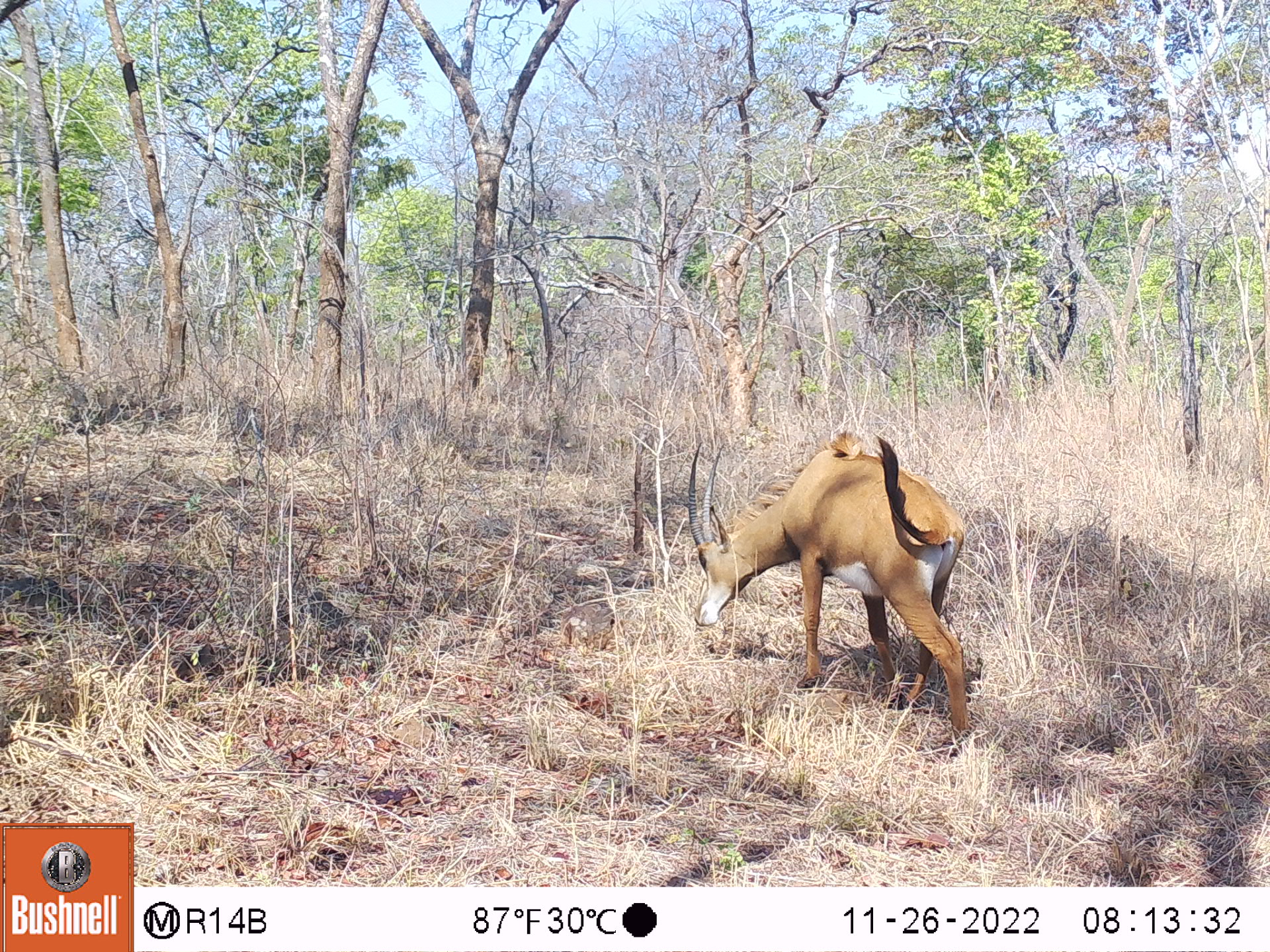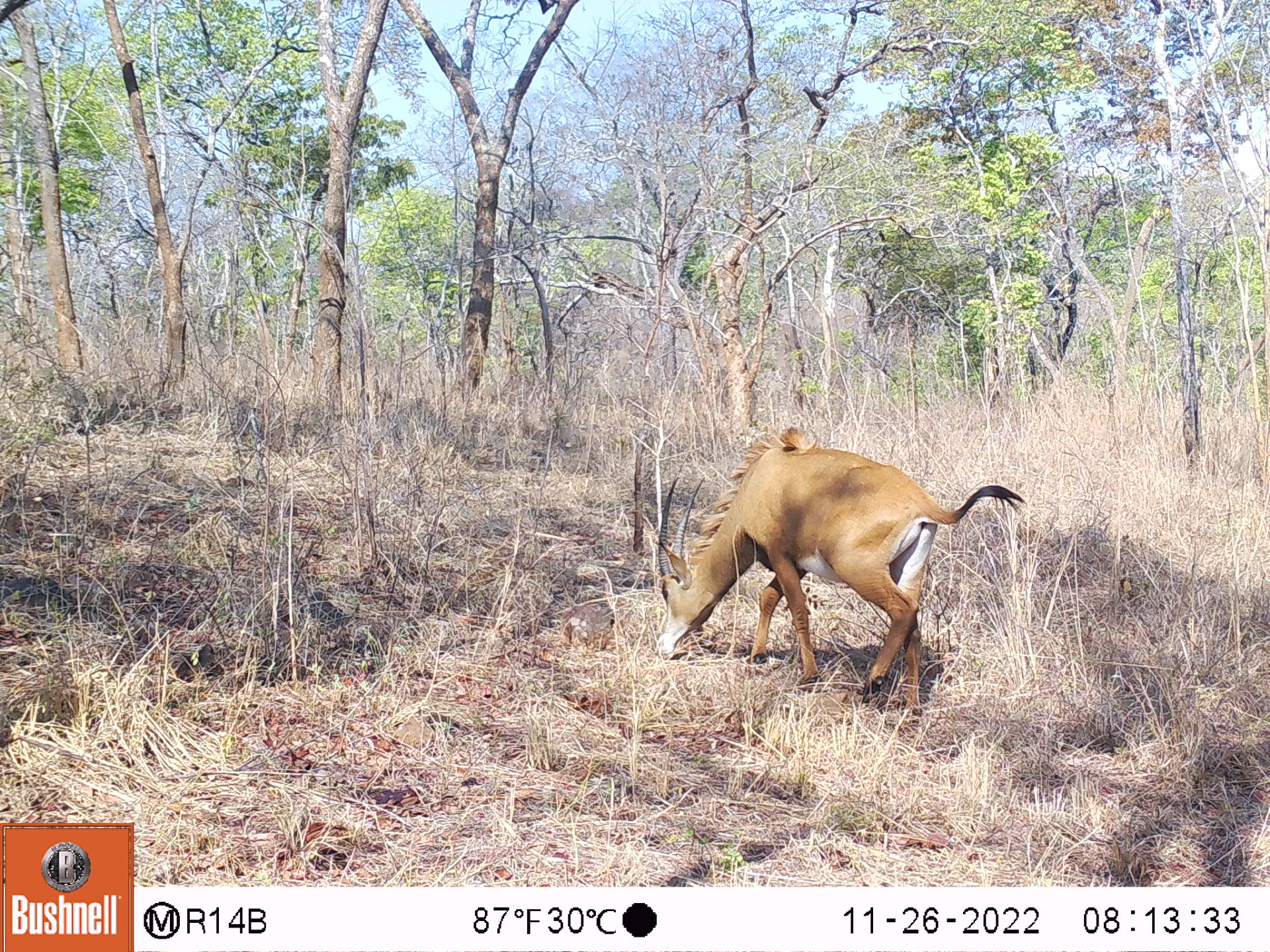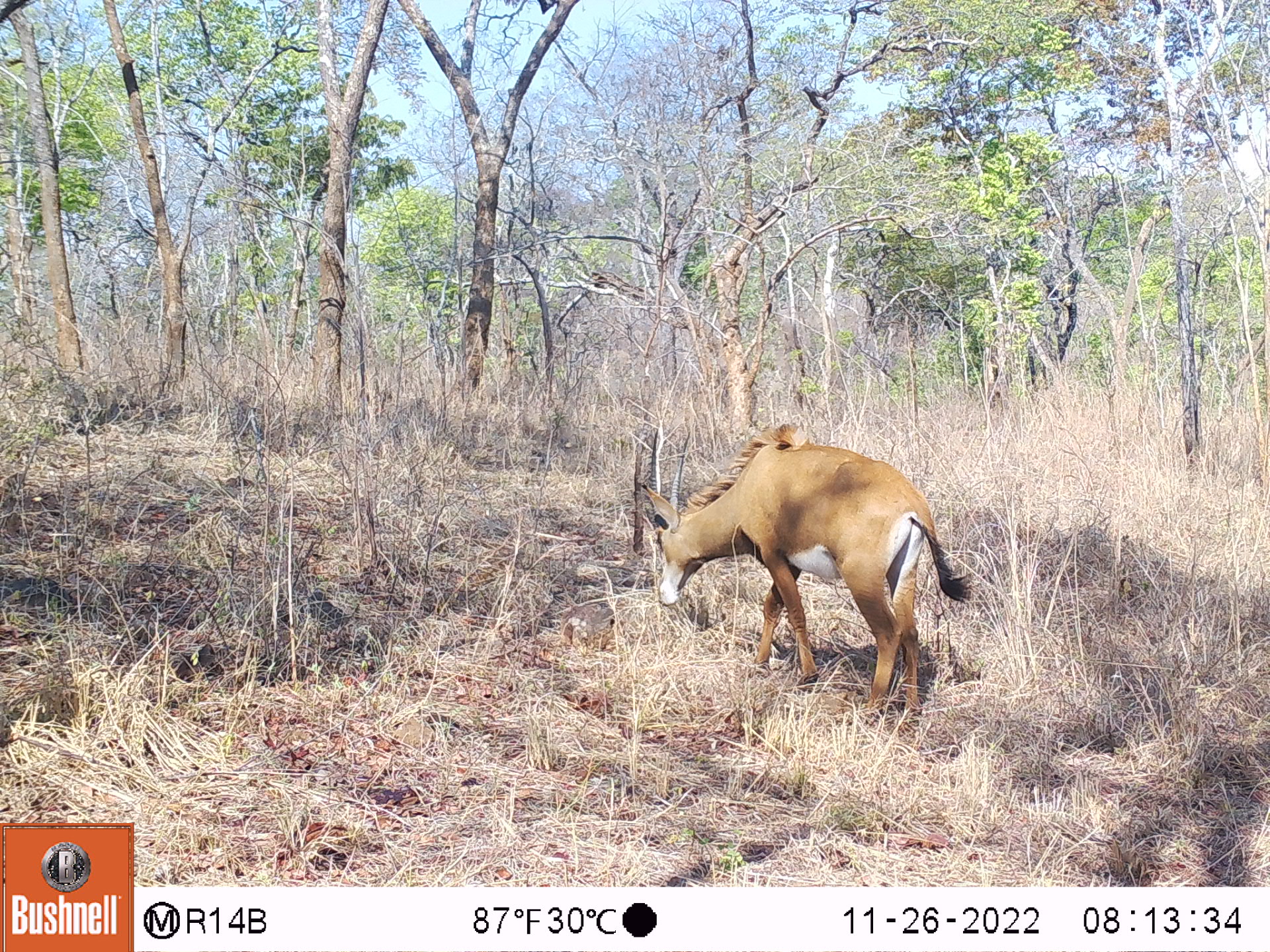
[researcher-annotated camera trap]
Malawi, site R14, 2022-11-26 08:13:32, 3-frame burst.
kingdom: Animalia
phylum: Chordata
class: Mammalia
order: Artiodactyla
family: Bovidae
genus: Hippotragus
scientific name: Hippotragus niger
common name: sable antelope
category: sable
Sable (sable antelope) (Hippotragus niger), count 1.